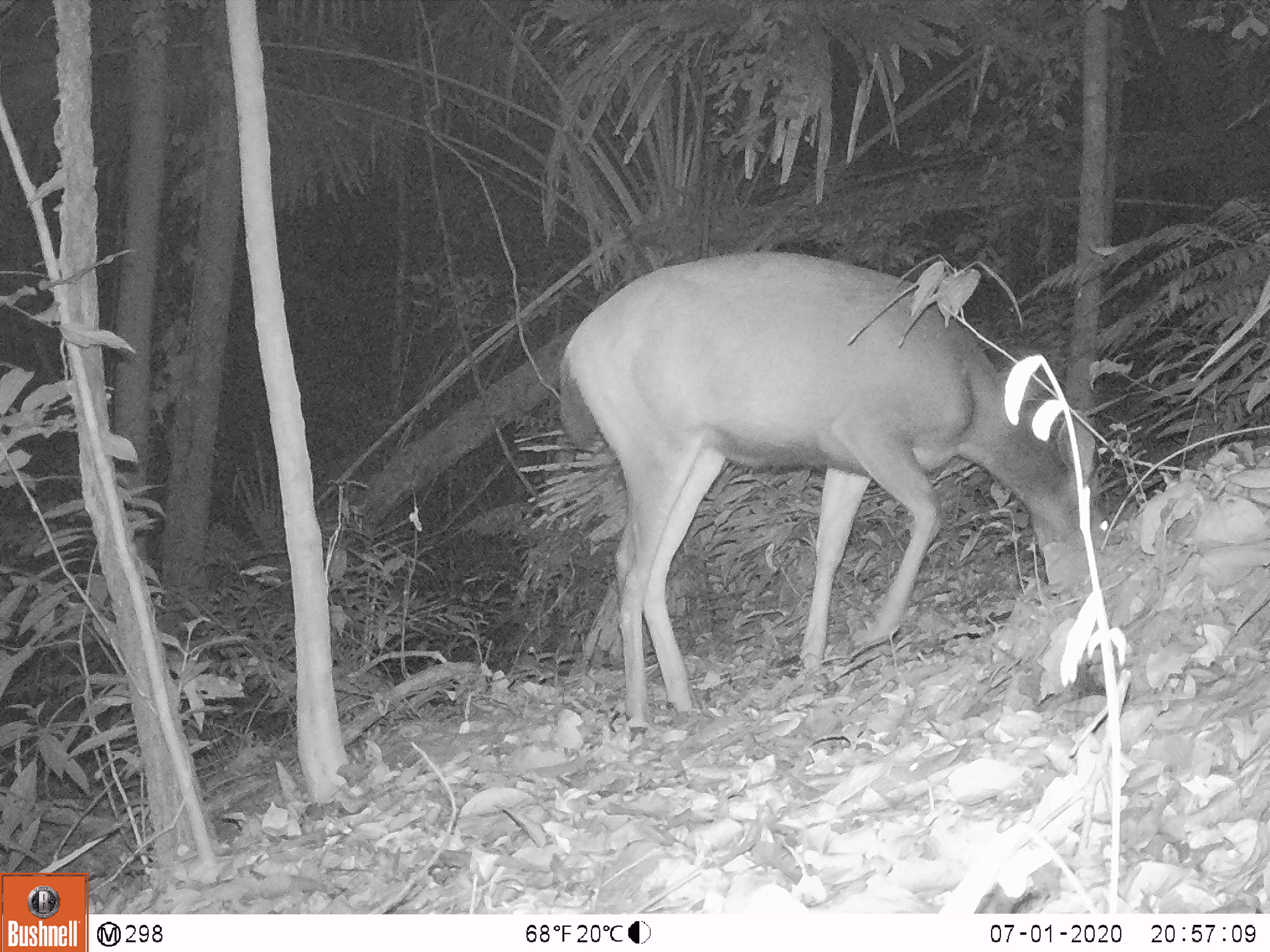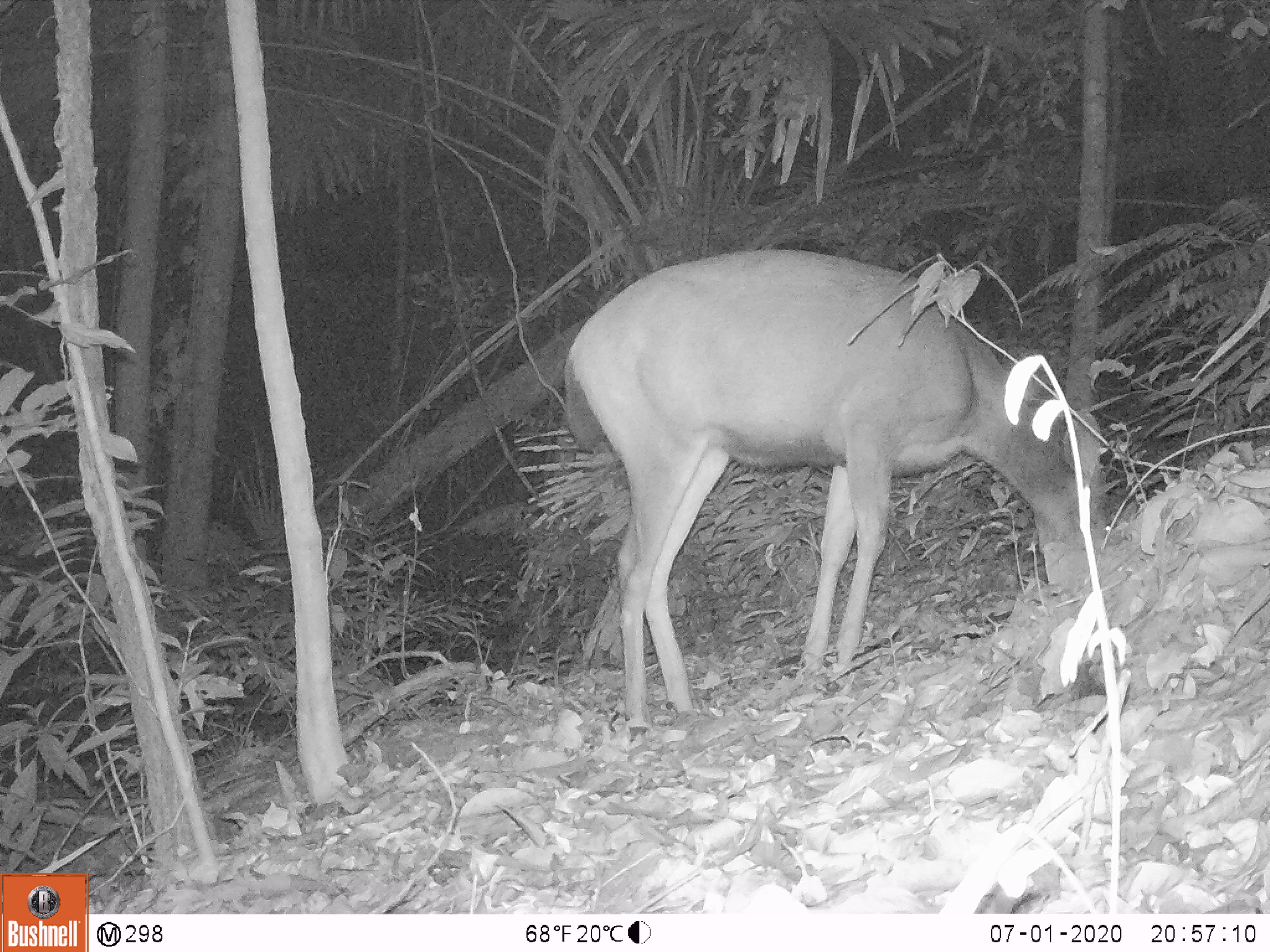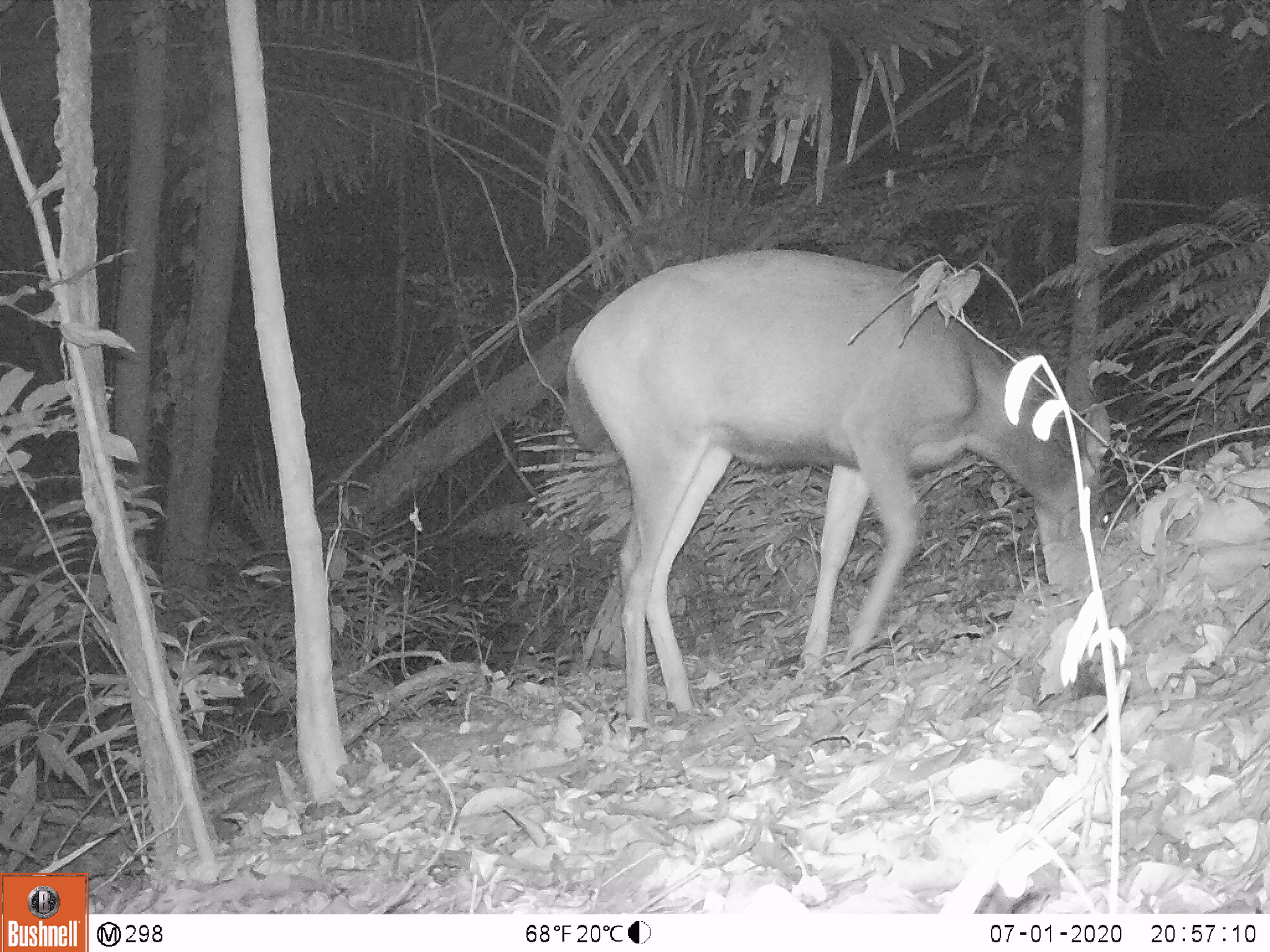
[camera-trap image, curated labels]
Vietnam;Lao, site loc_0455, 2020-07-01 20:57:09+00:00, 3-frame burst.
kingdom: Animalia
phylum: Chordata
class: Mammalia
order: Artiodactyla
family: Cervidae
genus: Rusa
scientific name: Rusa unicolor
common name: sambar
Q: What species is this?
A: Sambar (Rusa unicolor).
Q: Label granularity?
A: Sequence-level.